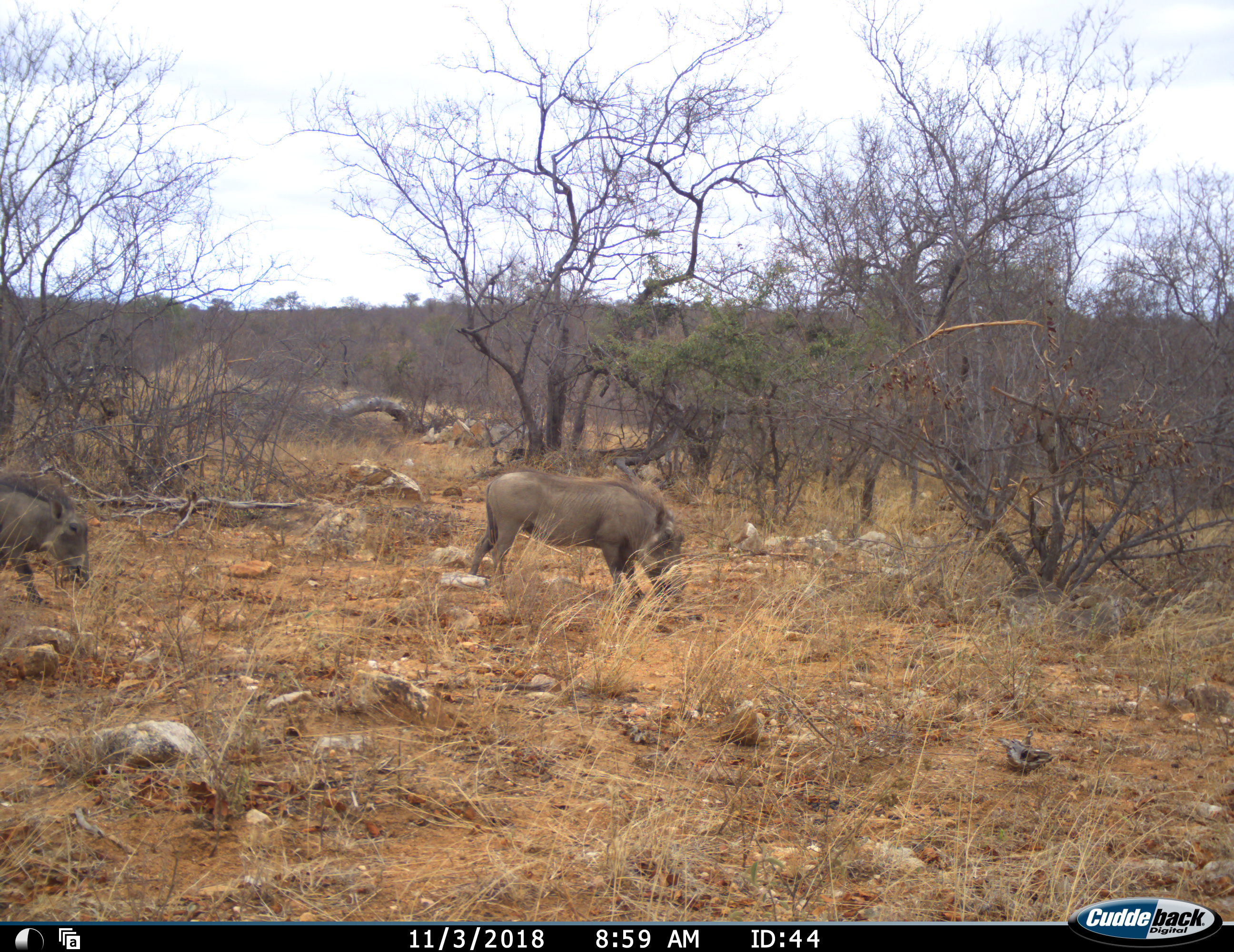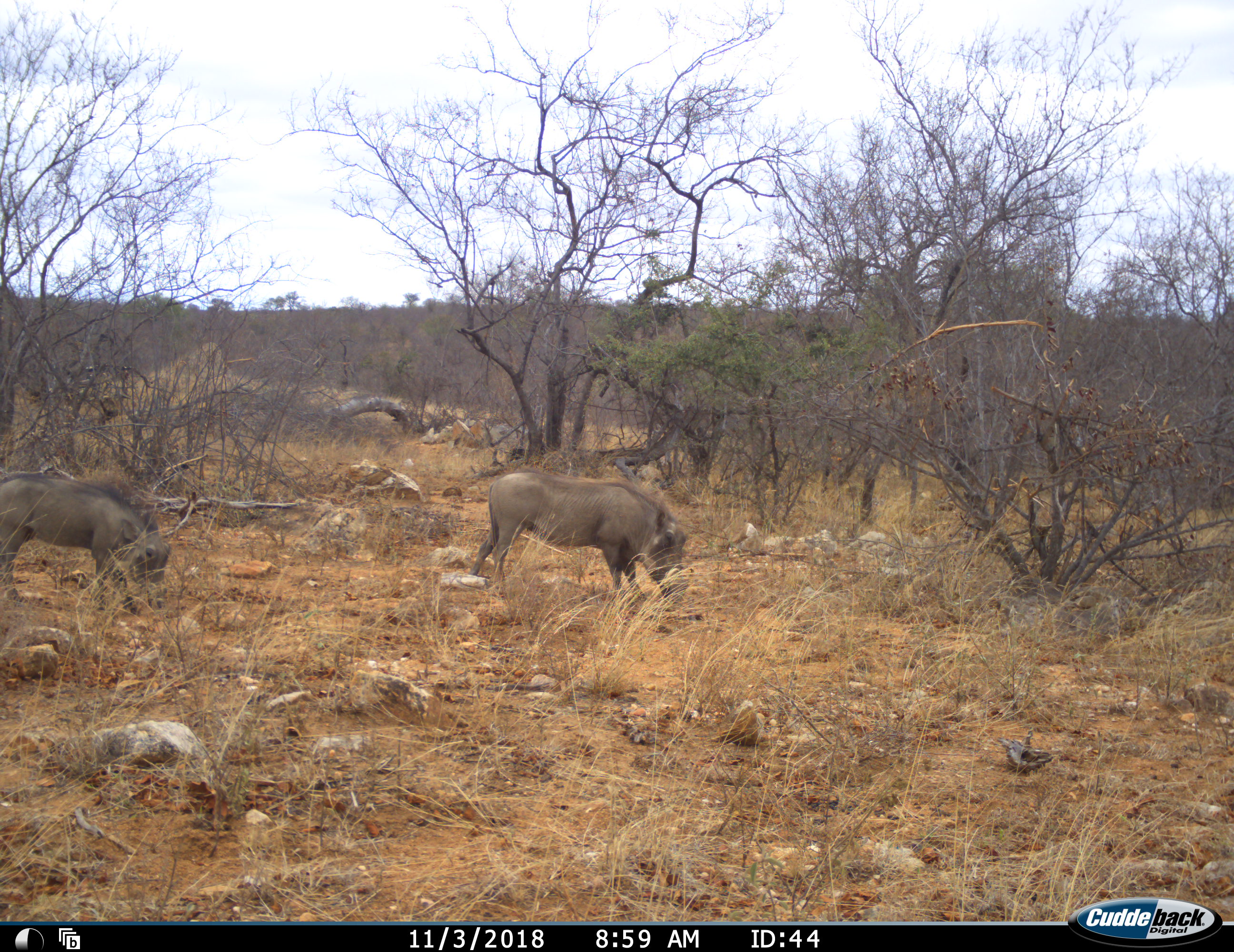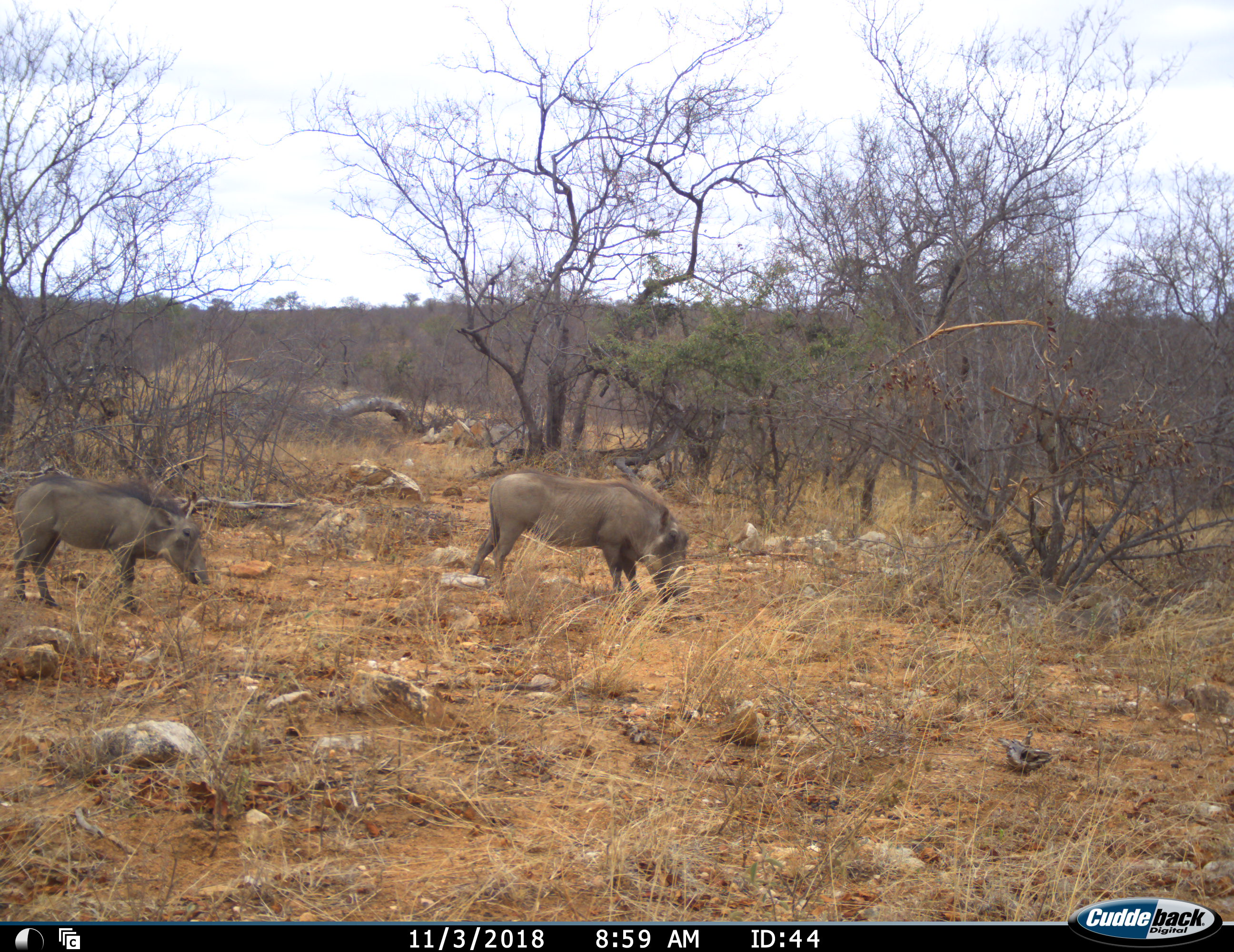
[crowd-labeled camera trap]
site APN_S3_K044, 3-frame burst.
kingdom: Animalia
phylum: Chordata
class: Mammalia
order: Artiodactyla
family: Suidae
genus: Phacochoerus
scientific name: Phacochoerus africanus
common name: warthog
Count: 2.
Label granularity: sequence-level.